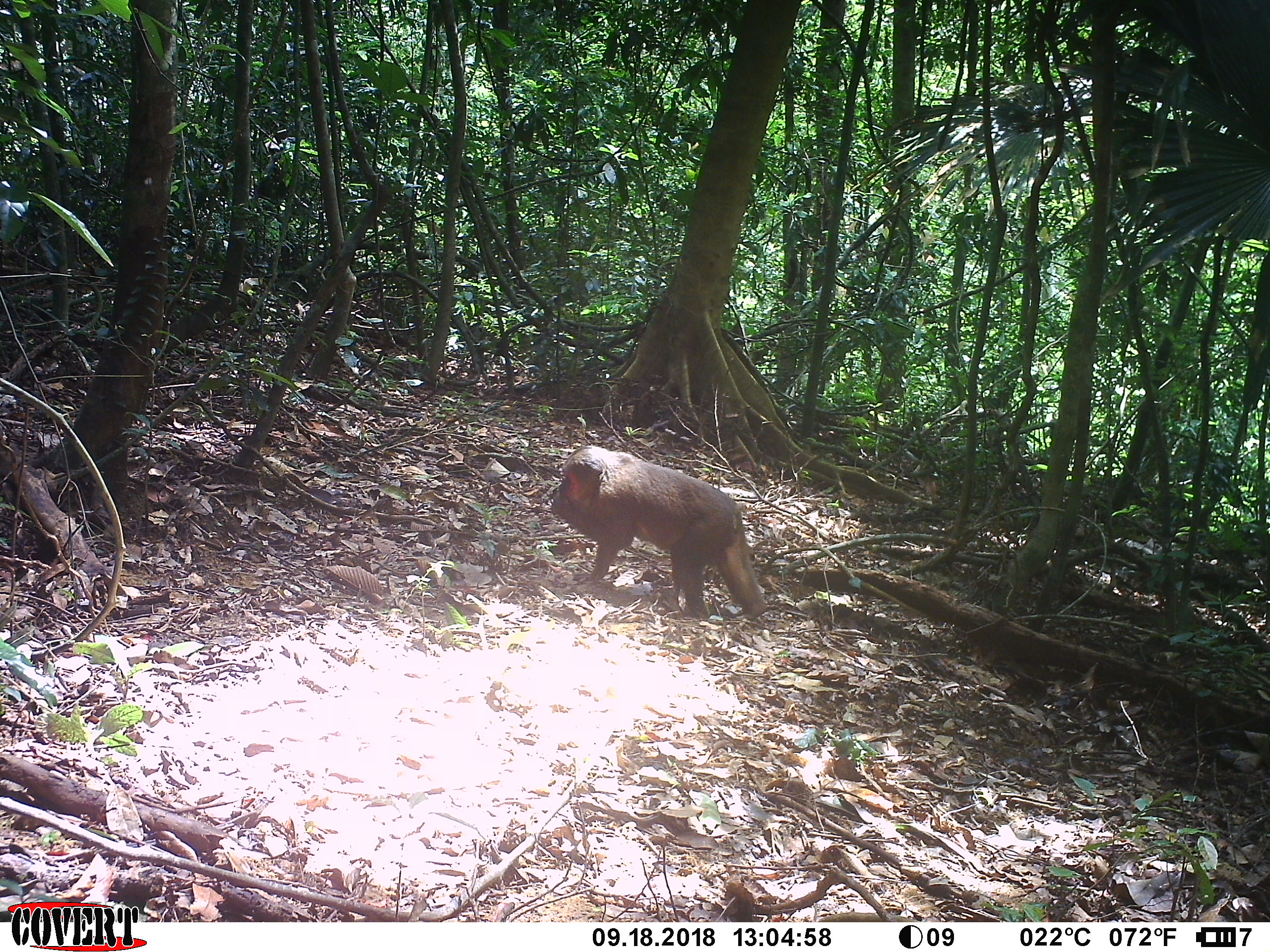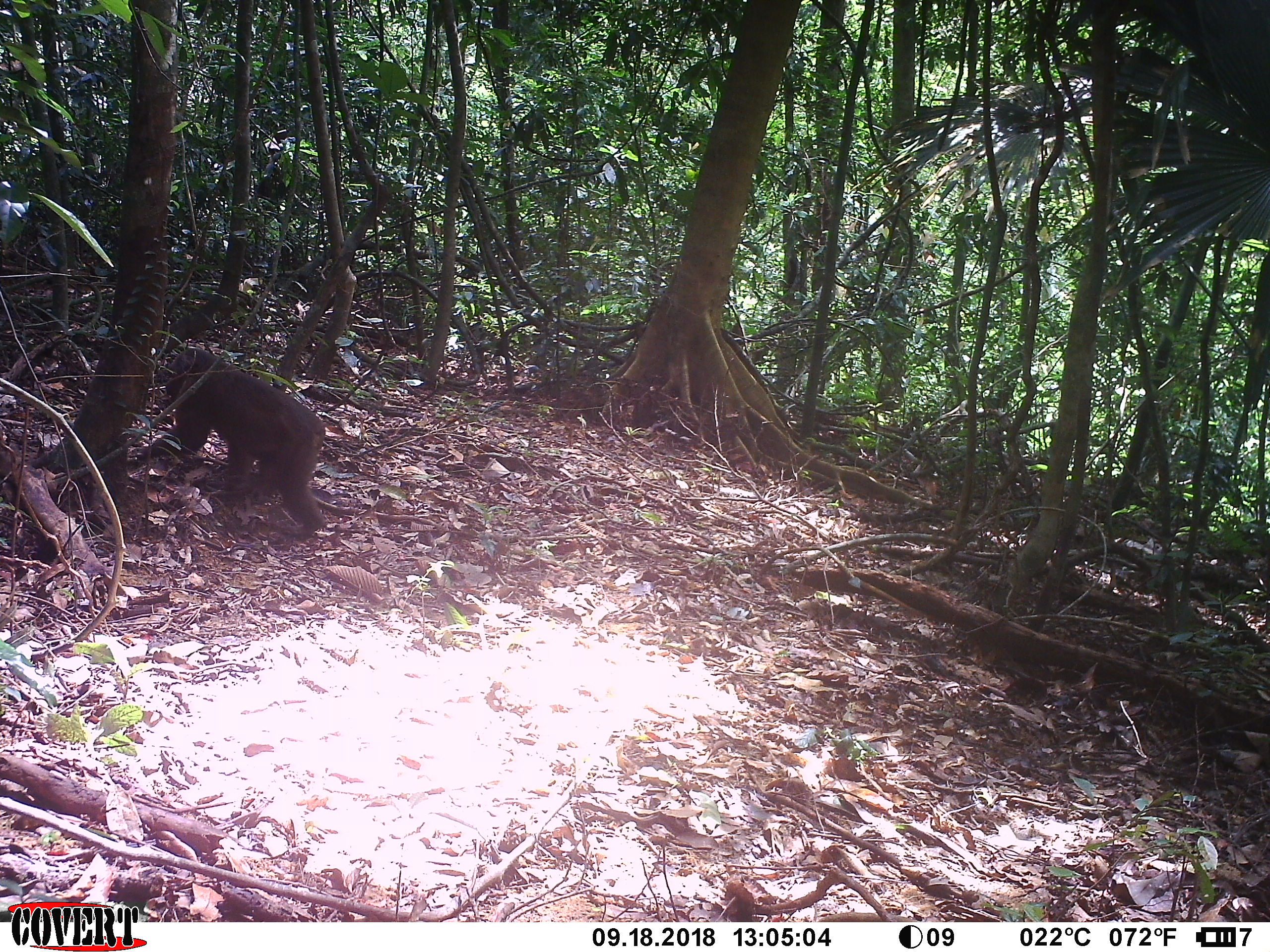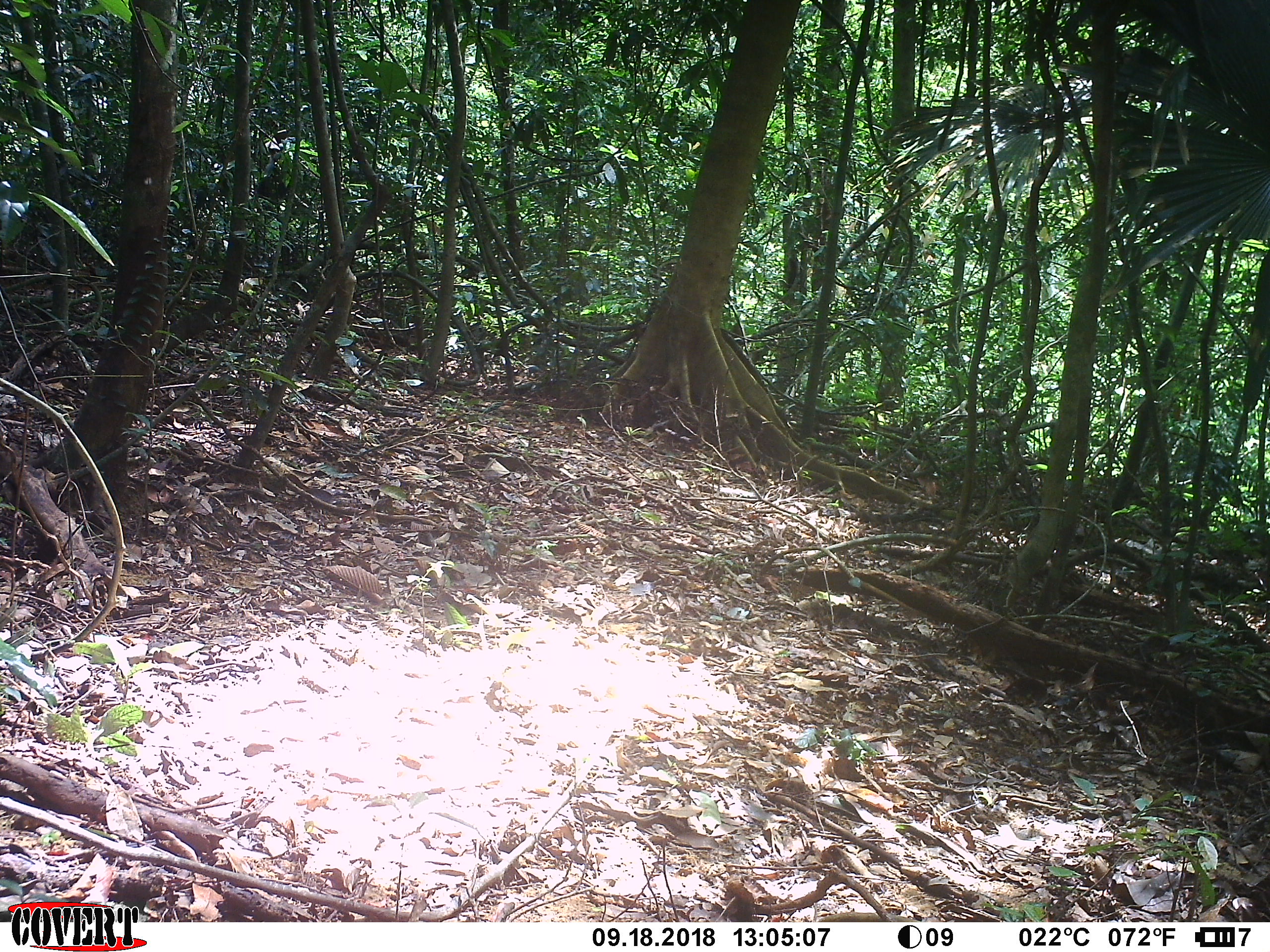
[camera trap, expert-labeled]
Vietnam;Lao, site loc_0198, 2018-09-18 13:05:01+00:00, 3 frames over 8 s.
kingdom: Animalia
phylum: Chordata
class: Mammalia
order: Primates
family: Cercopithecidae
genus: Macaca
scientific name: Macaca arctoides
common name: stump-tailed macaque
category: stump tailed macaque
Stump tailed macaque (stump-tailed macaque) (Macaca arctoides). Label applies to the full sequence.